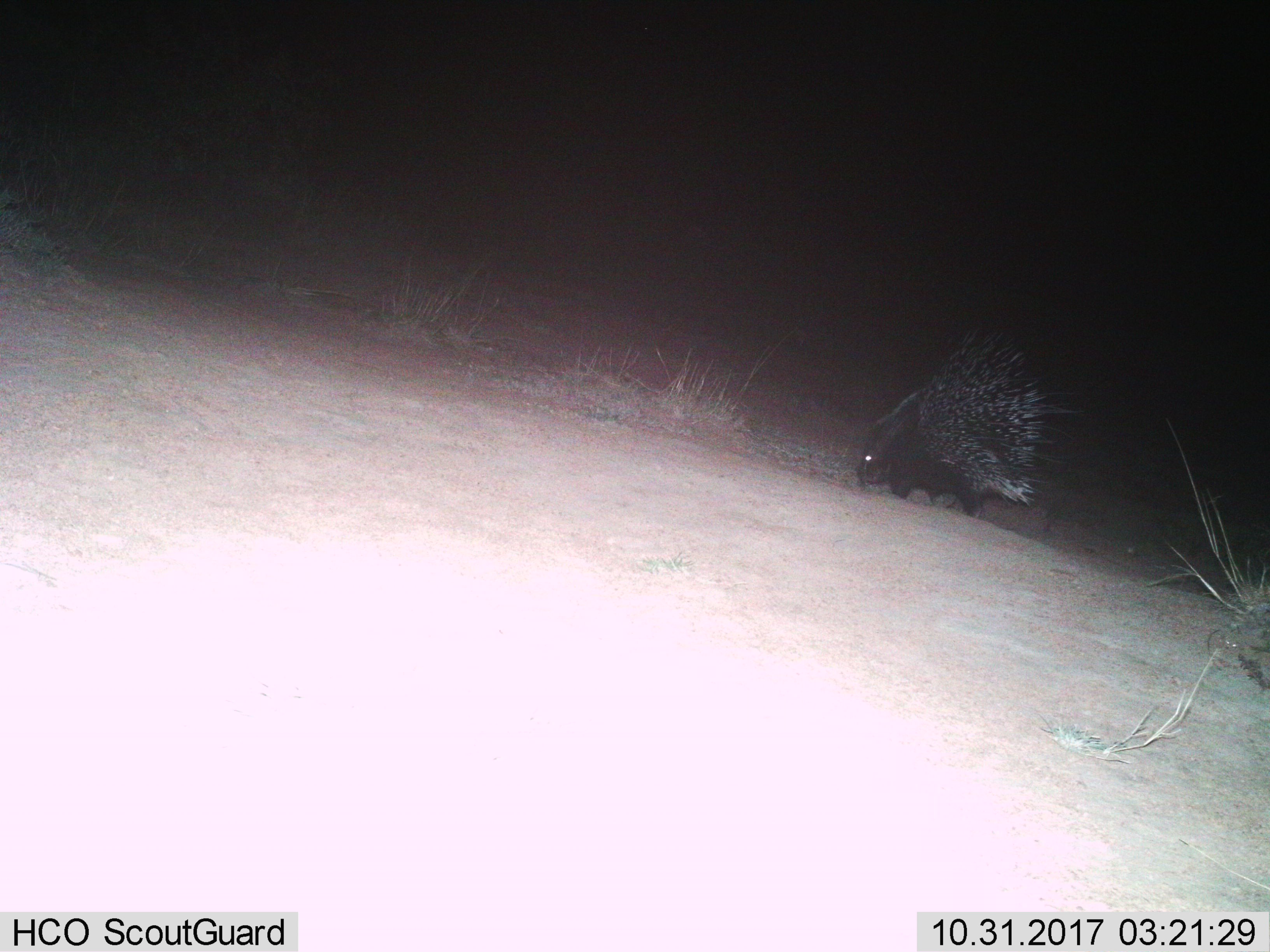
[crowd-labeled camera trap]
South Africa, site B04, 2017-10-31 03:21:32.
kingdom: Animalia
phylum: Chordata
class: Mammalia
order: Rodentia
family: Hystricidae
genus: Hystrix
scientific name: Hystrix africaeaustralis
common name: cape porcupine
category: porcupine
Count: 1.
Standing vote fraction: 22%.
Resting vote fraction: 0%.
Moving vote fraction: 89%.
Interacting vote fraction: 0%.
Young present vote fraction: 0%.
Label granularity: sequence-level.